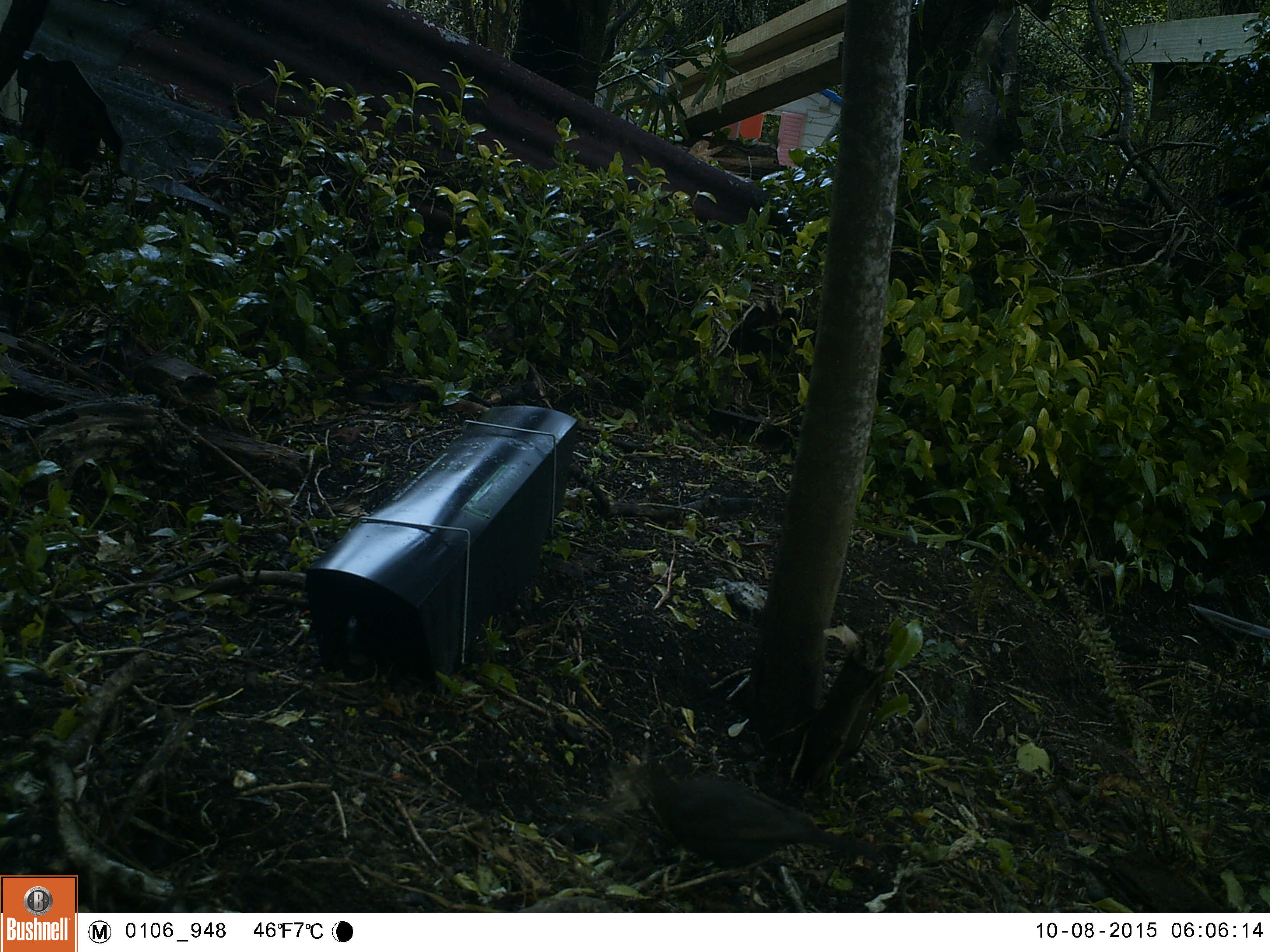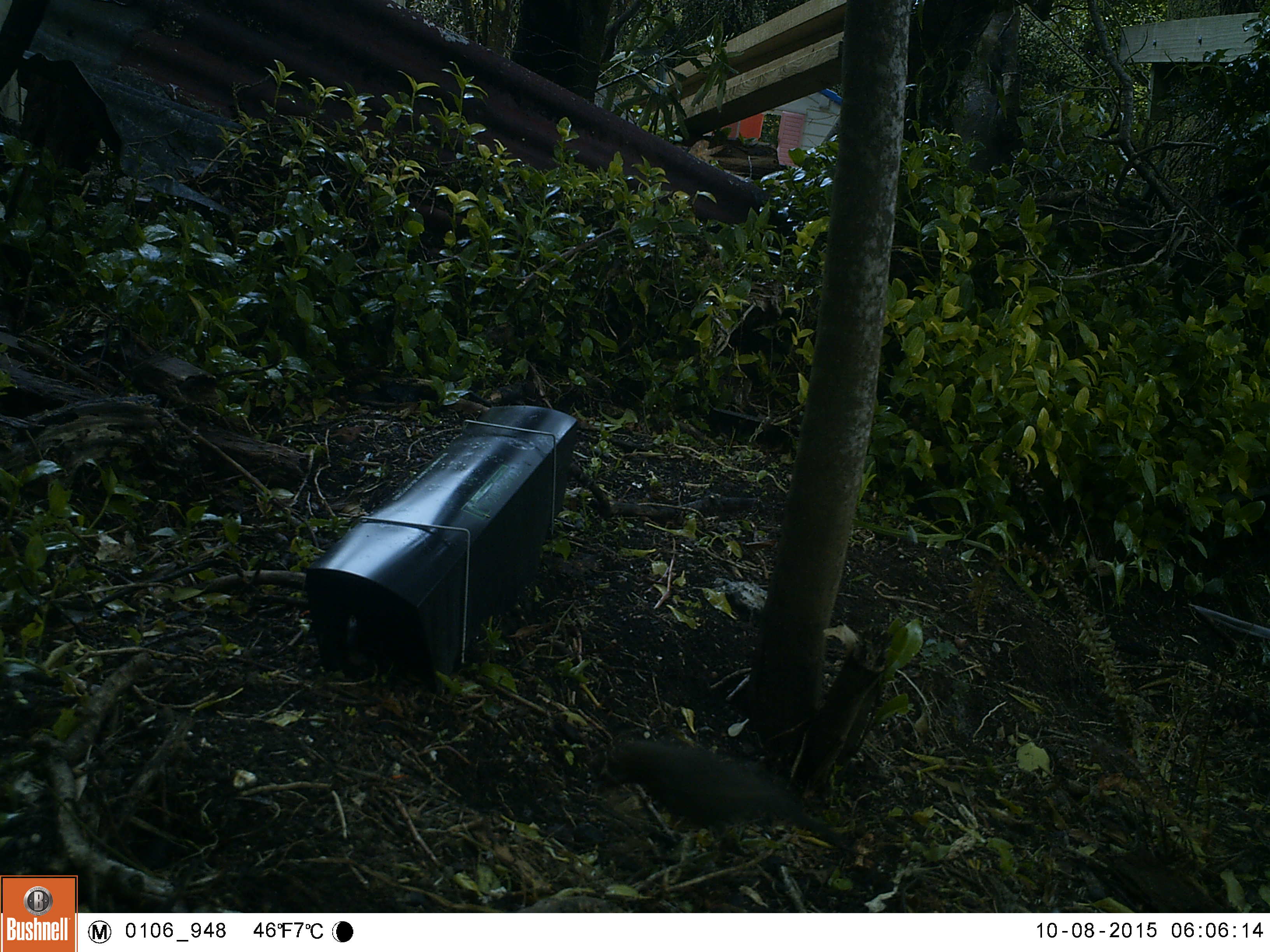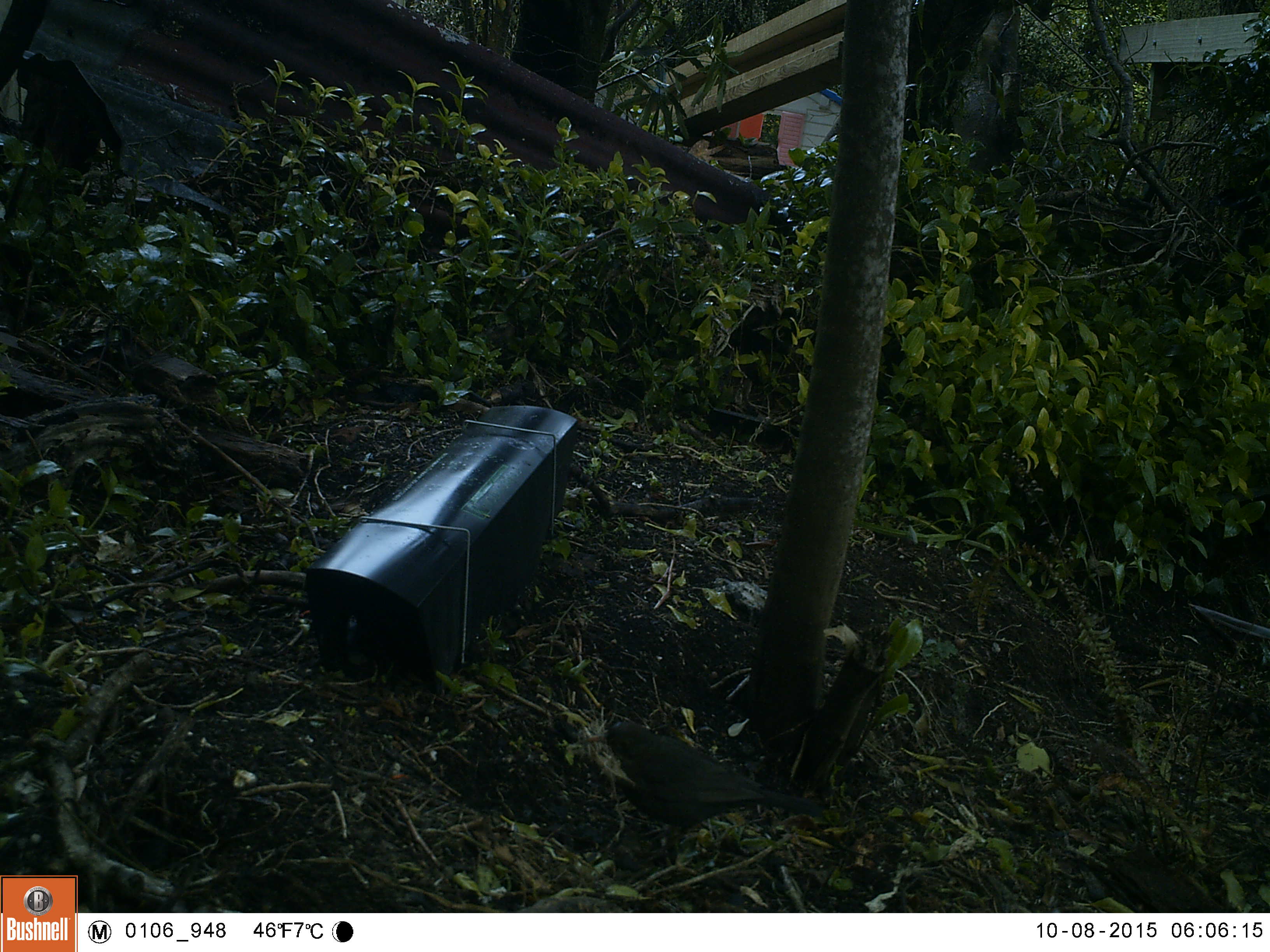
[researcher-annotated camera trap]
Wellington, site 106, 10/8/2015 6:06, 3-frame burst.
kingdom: Animalia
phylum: Chordata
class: Aves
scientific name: Aves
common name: bird